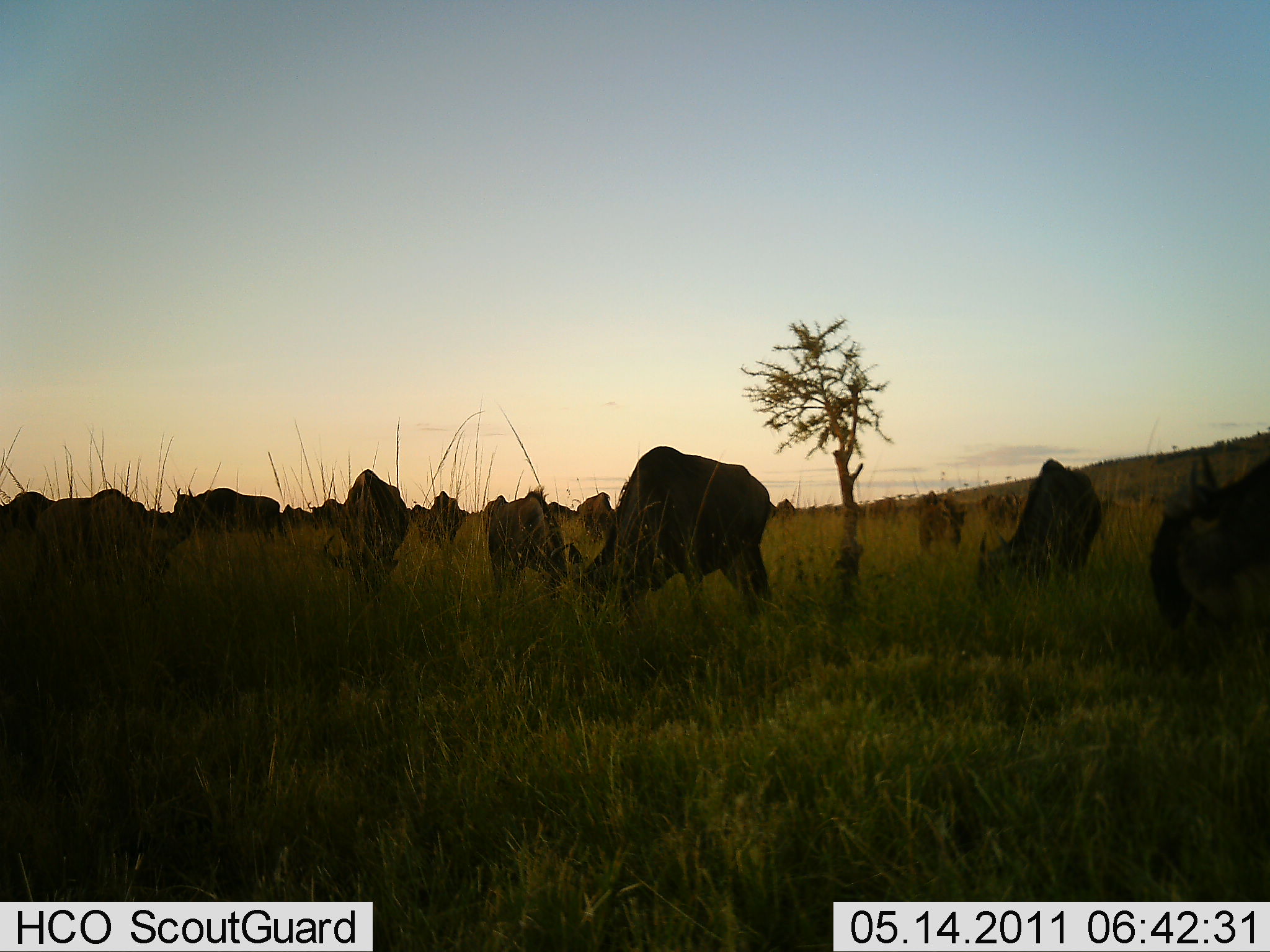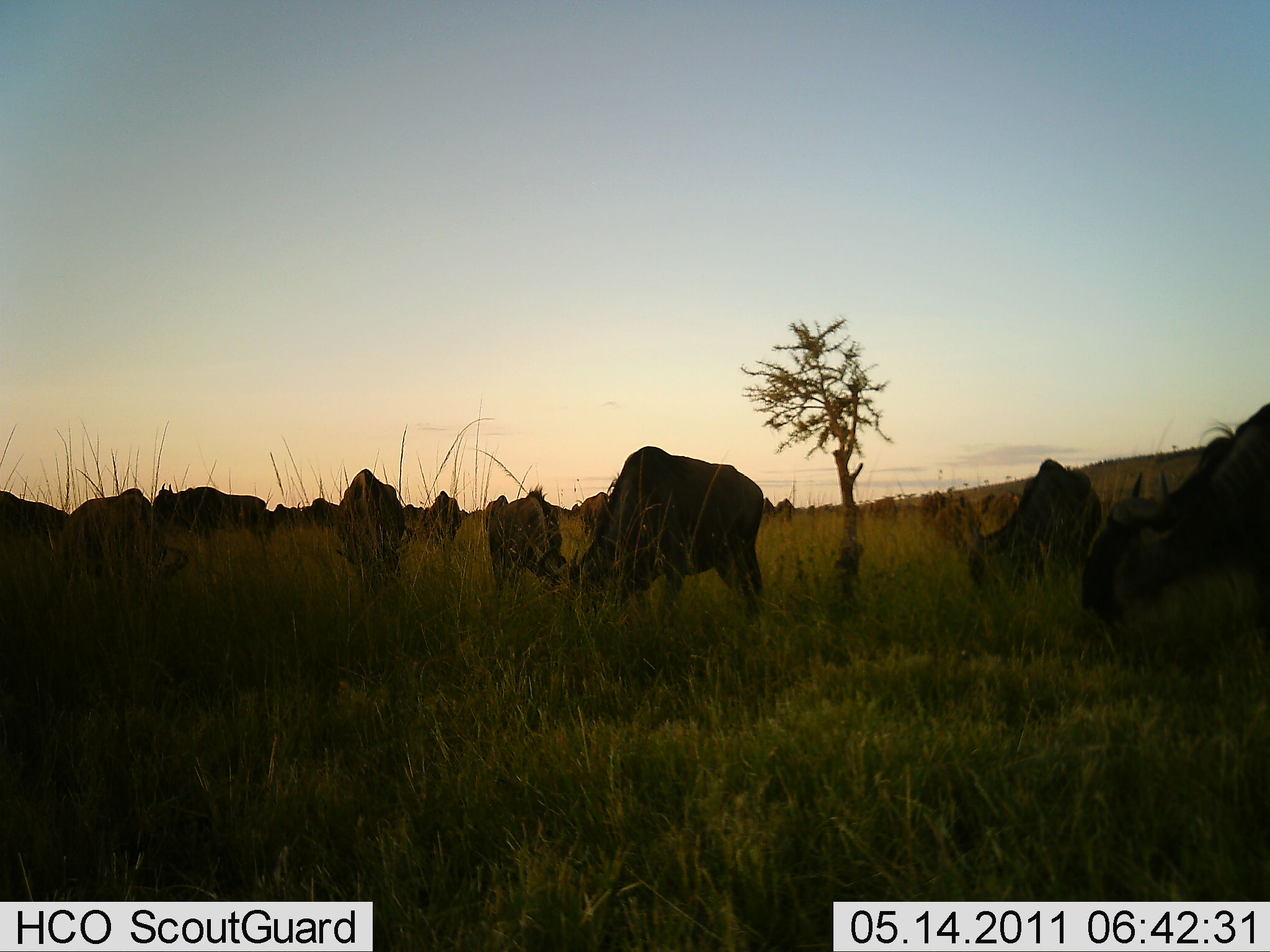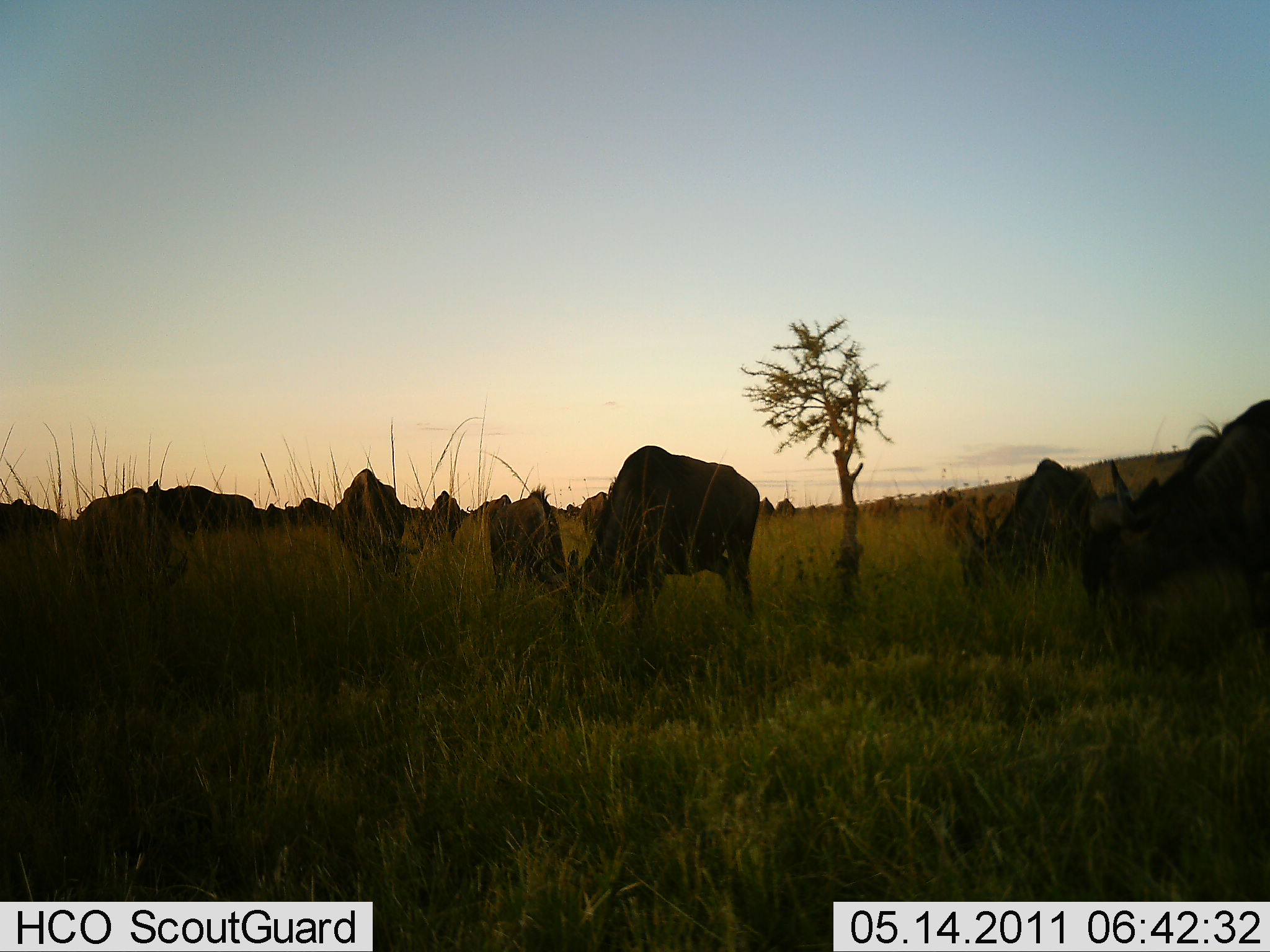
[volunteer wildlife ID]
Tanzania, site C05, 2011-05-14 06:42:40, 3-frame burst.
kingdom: Animalia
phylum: Chordata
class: Mammalia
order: Artiodactyla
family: Bovidae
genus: Connochaetes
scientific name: Connochaetes taurinus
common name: blue wildebeest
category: wildebeest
Wildebeest (blue wildebeest) (Connochaetes taurinus), count 11-50. Behavior (volunteer vote fractions): standing 20%, resting 0%, moving 20%, interacting 0%. Young present (vote fraction): 0%. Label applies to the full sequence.